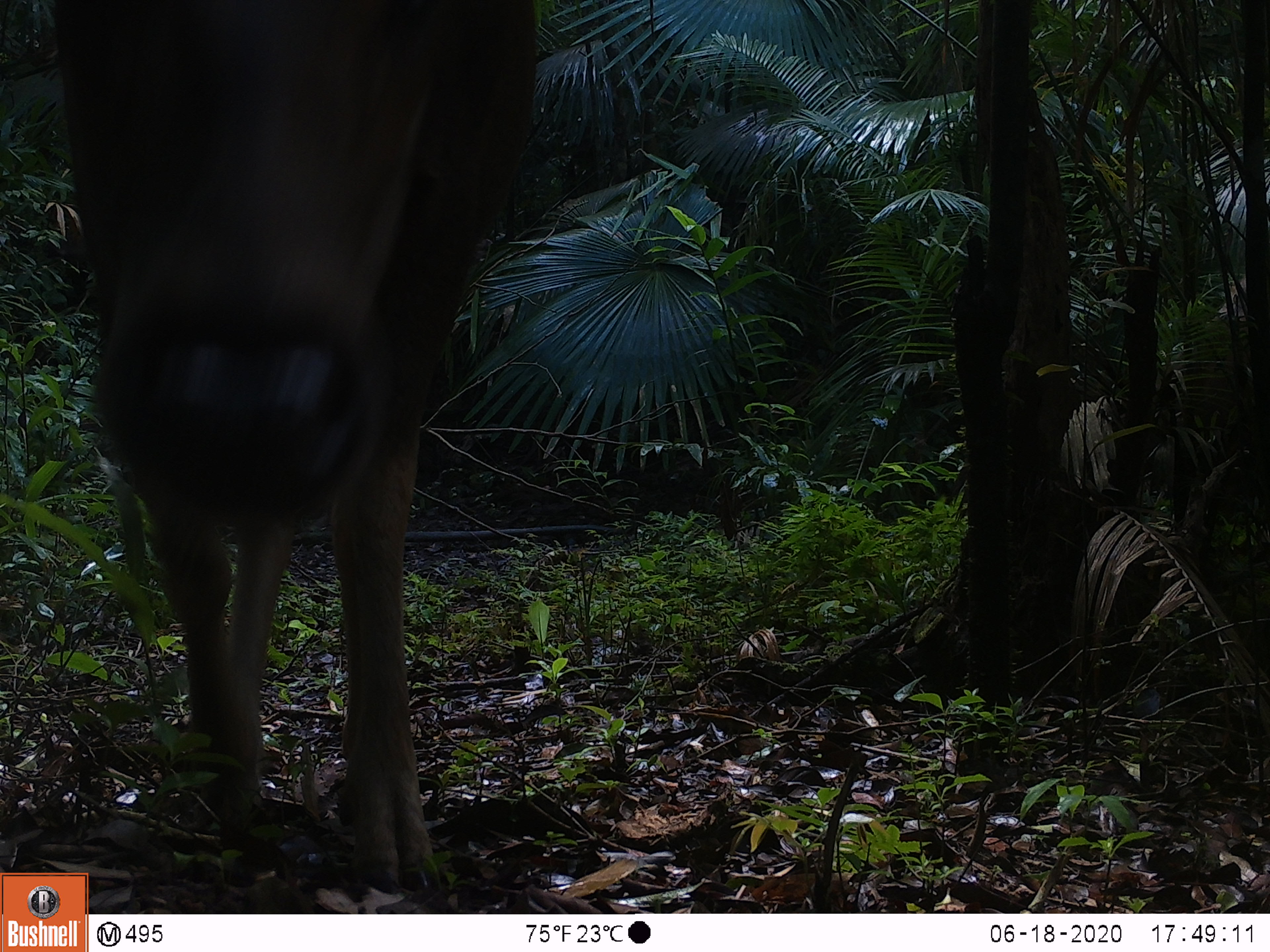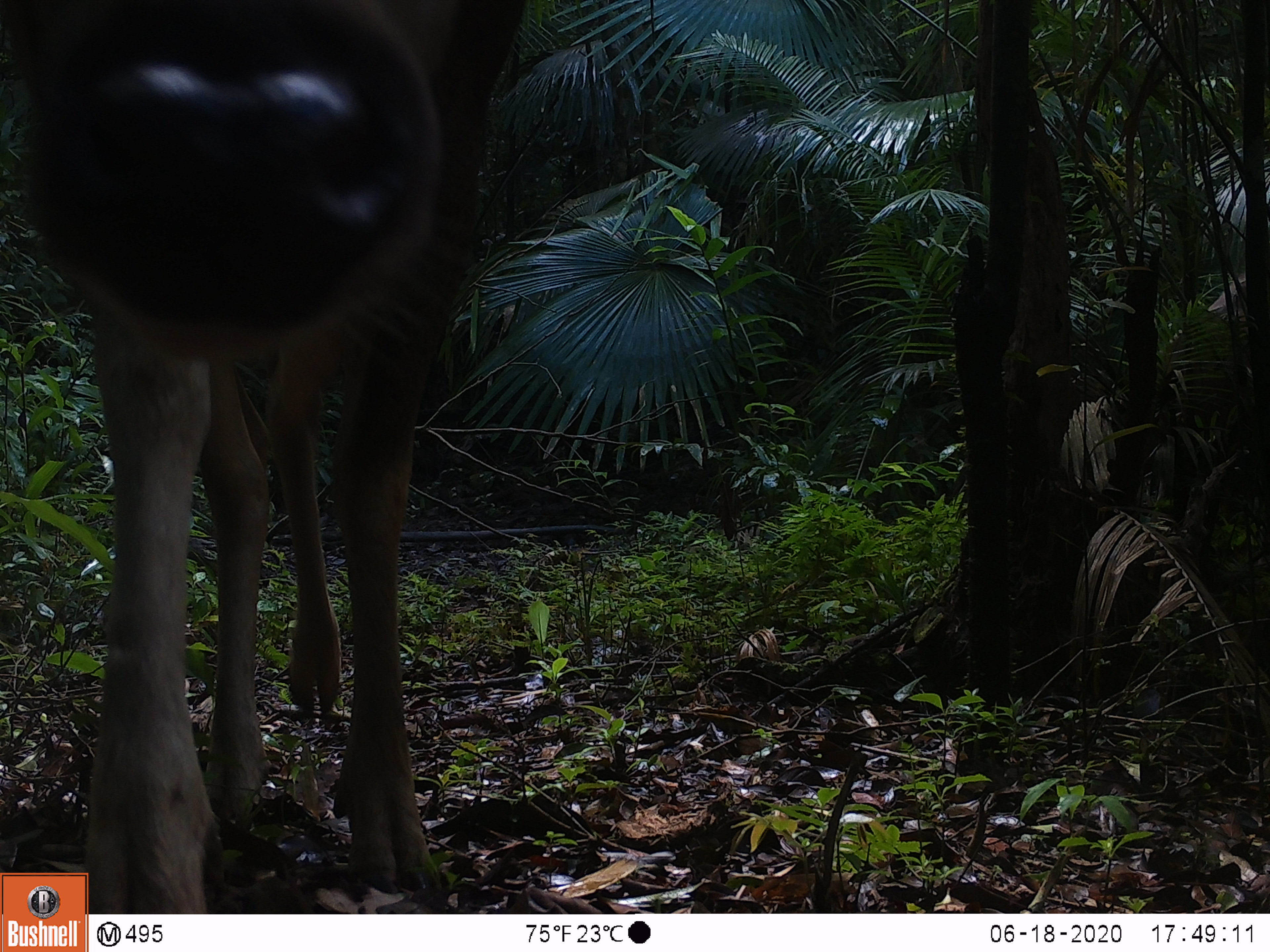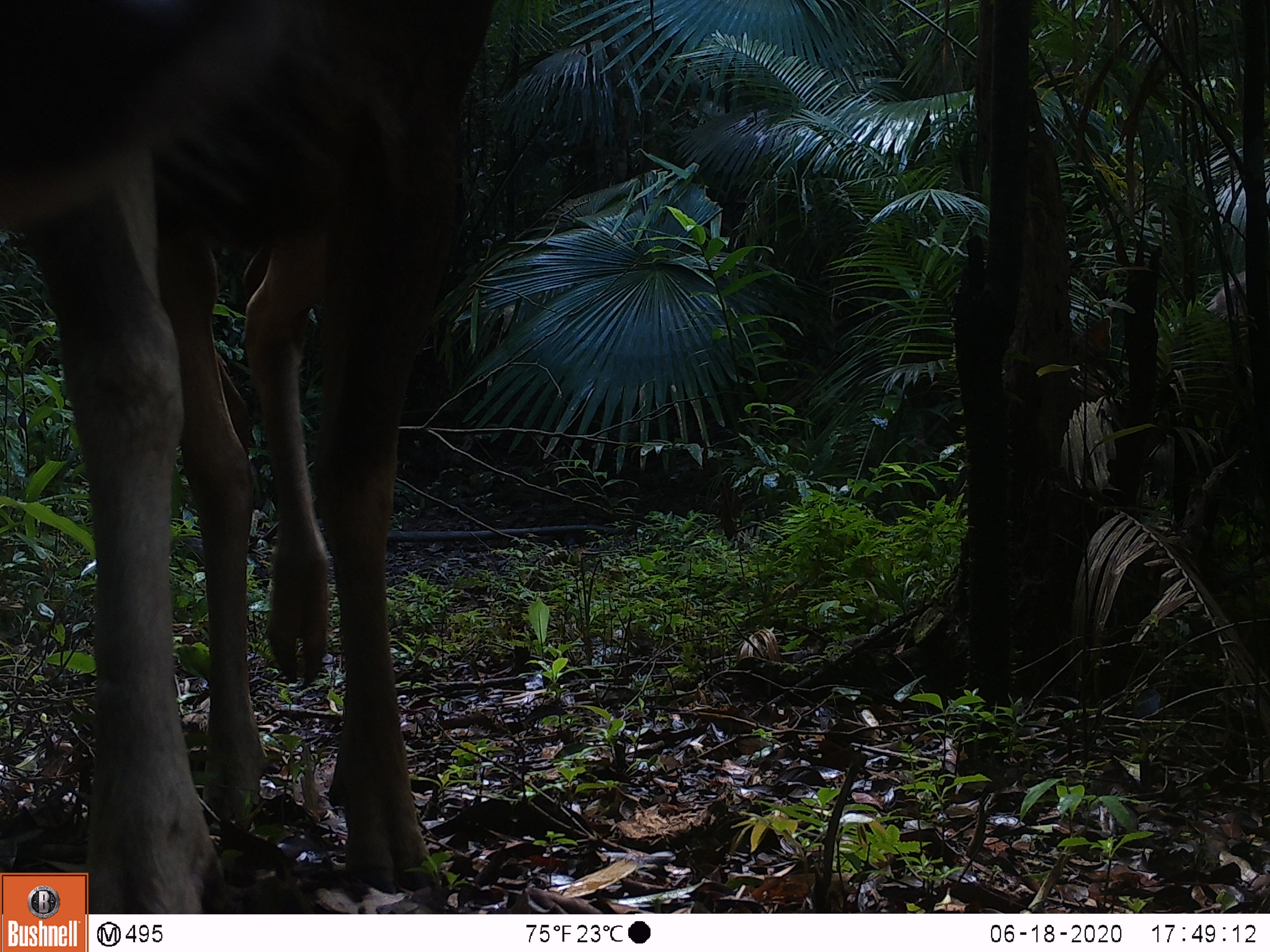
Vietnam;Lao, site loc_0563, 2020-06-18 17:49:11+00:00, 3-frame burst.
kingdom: Animalia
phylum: Chordata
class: Mammalia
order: Artiodactyla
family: Cervidae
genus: Rusa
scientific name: Rusa unicolor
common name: sambar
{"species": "sambar (Rusa unicolor)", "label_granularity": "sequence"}